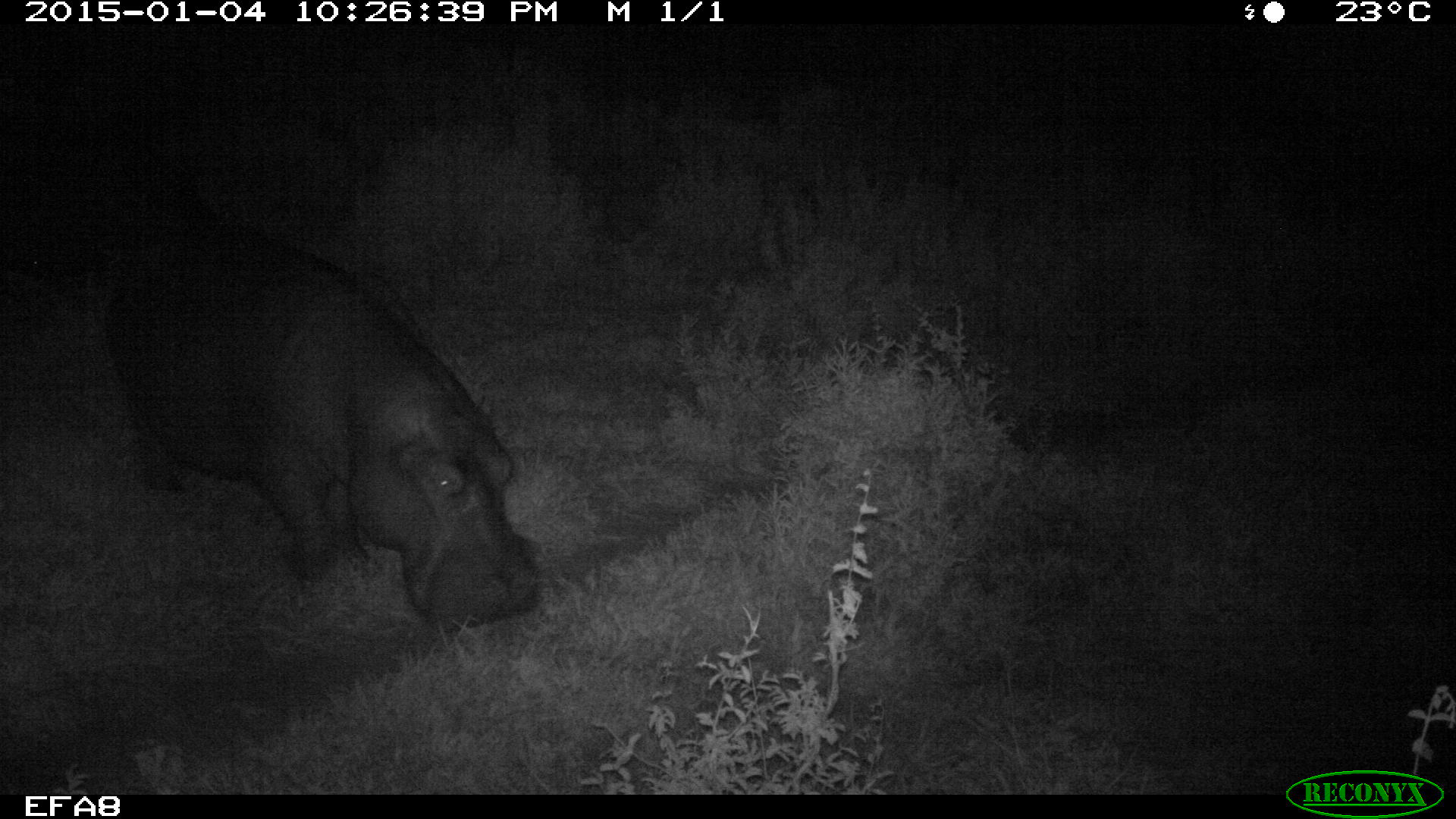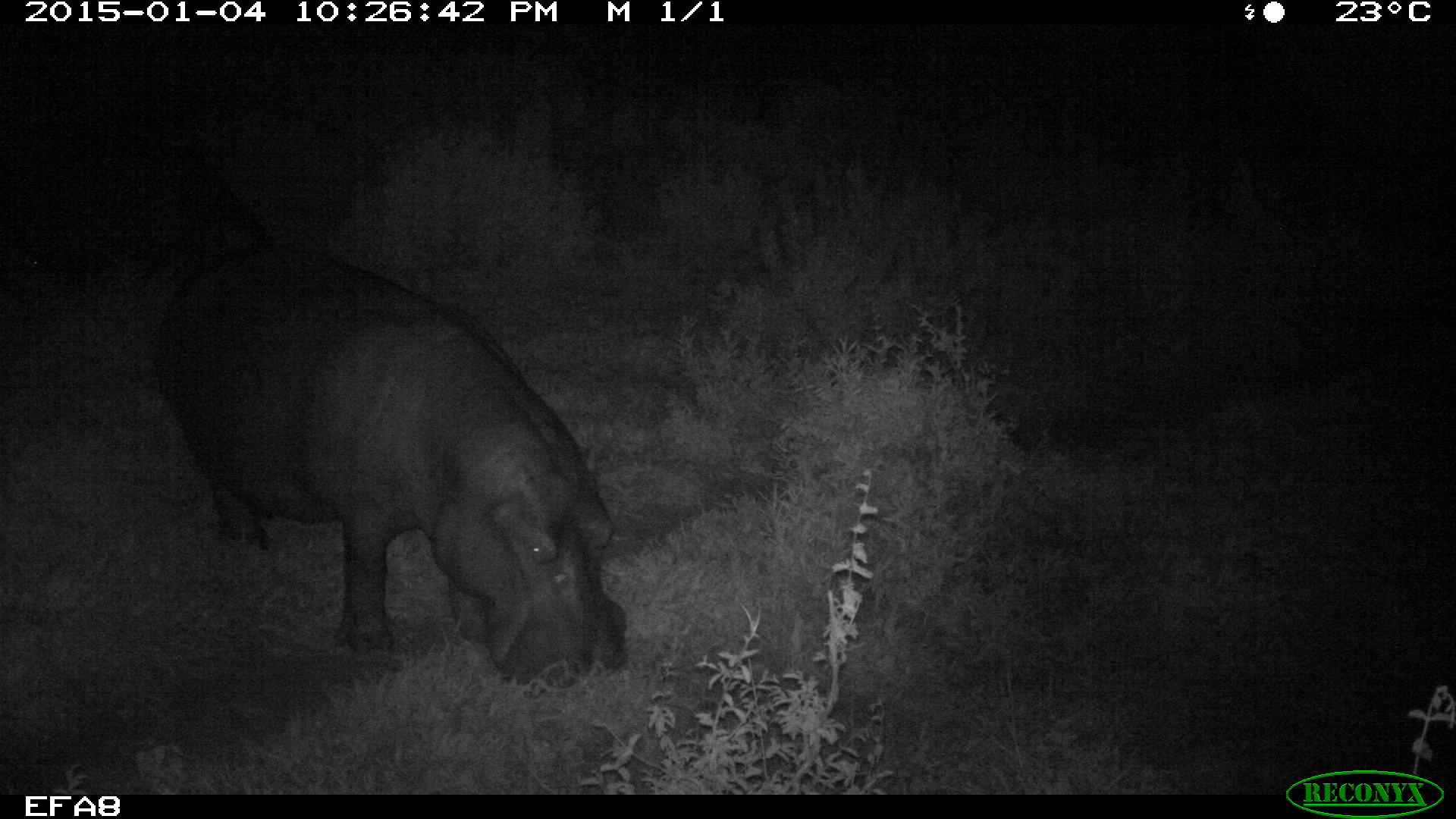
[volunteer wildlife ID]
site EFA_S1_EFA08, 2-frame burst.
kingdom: Animalia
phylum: Chordata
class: Mammalia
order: Artiodactyla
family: Hippopotamidae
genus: Hippopotamus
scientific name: Hippopotamus amphibius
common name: hippopotamus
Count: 1.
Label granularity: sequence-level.